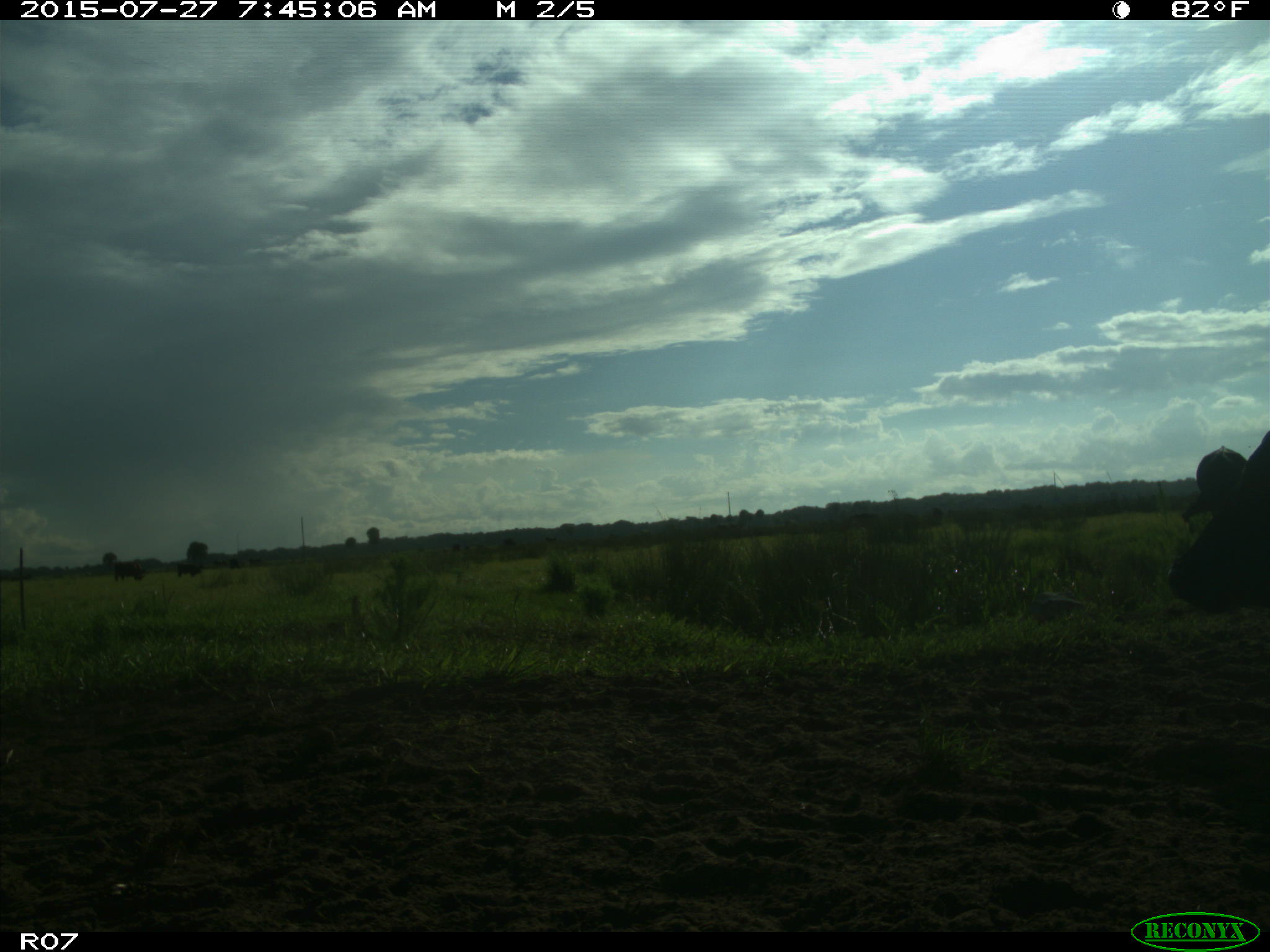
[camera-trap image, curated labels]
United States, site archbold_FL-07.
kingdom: Animalia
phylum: Chordata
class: Mammalia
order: Artiodactyla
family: Bovidae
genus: Bos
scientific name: Bos taurus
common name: domestic cow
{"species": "Bos taurus (domestic cow)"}